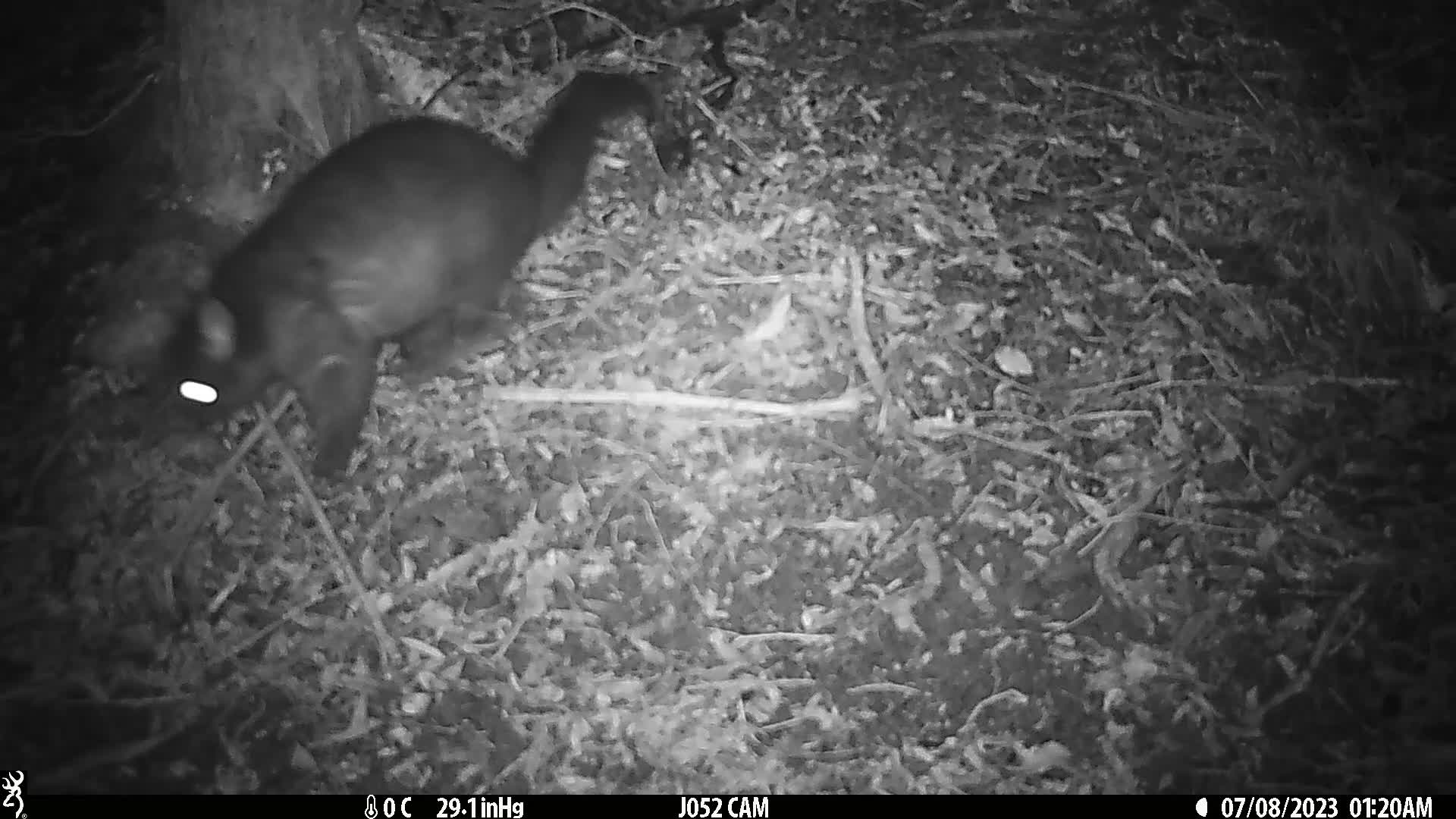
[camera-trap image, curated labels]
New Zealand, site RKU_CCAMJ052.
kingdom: Animalia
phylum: Chordata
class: Mammalia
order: Diprotodontia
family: Phalangeridae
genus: Trichosurus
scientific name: Trichosurus vulpecula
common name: common brushtail possum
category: possum